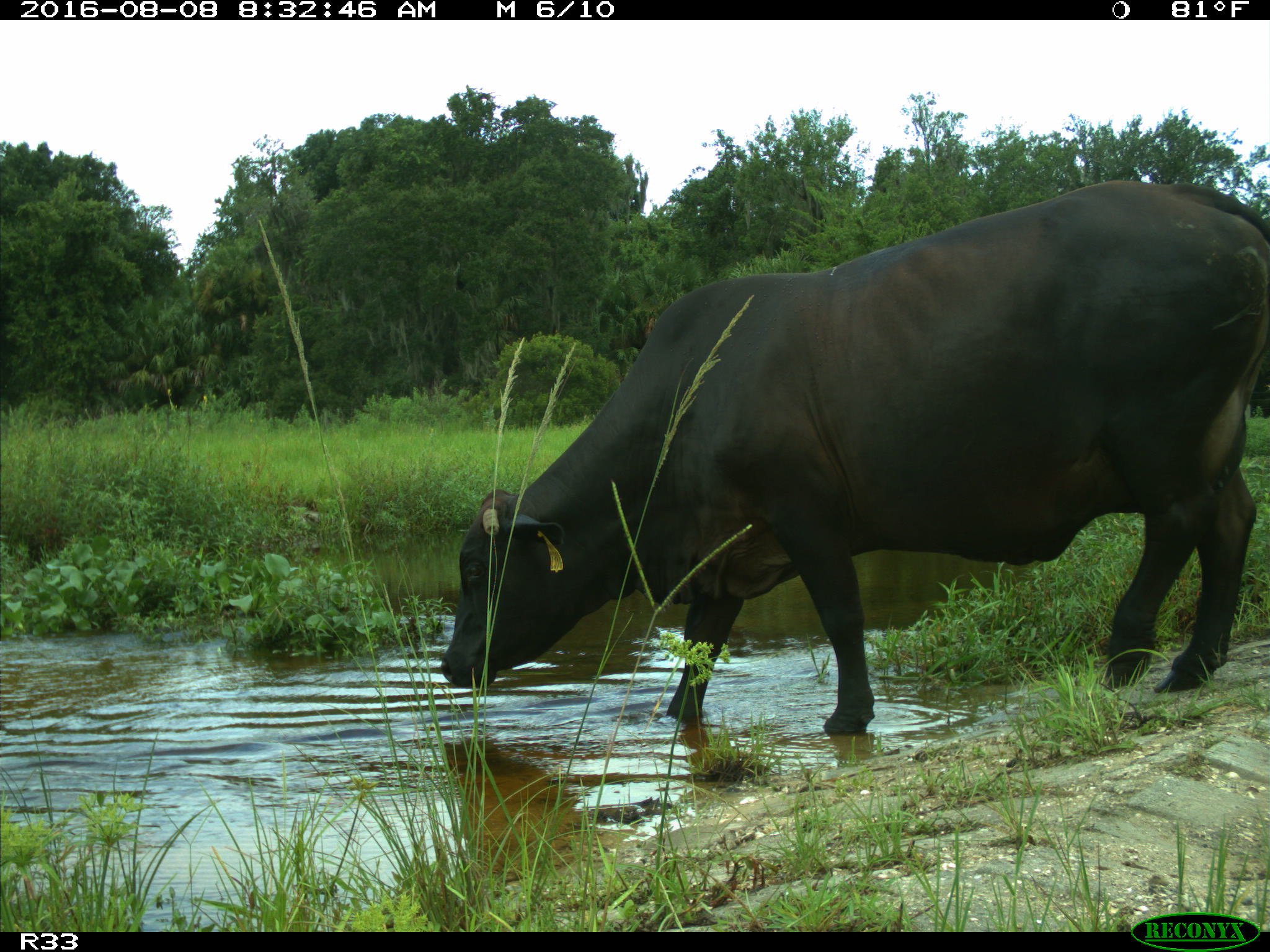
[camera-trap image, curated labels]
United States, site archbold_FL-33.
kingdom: Animalia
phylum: Chordata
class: Mammalia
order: Artiodactyla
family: Bovidae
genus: Bos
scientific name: Bos taurus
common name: domestic cow